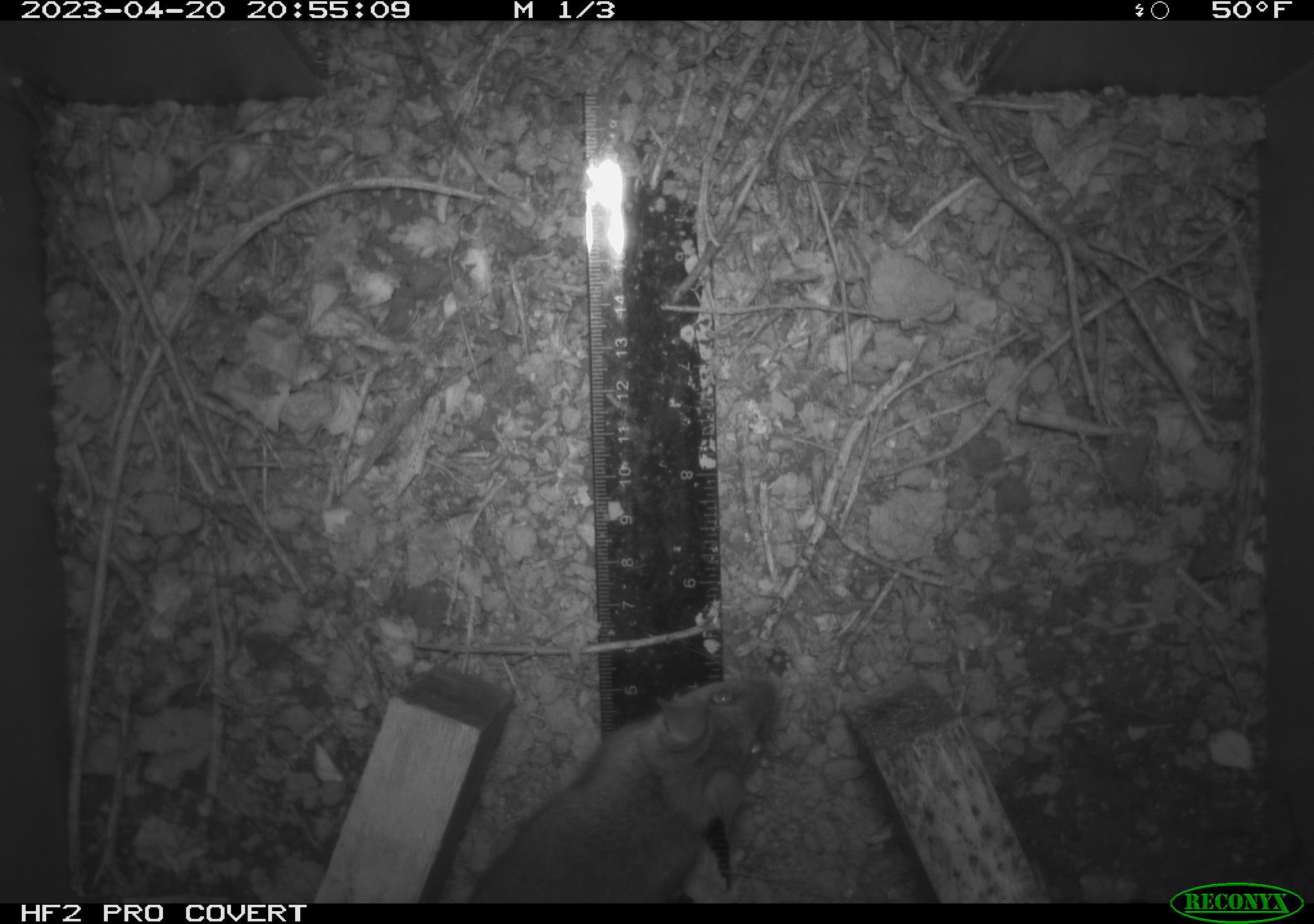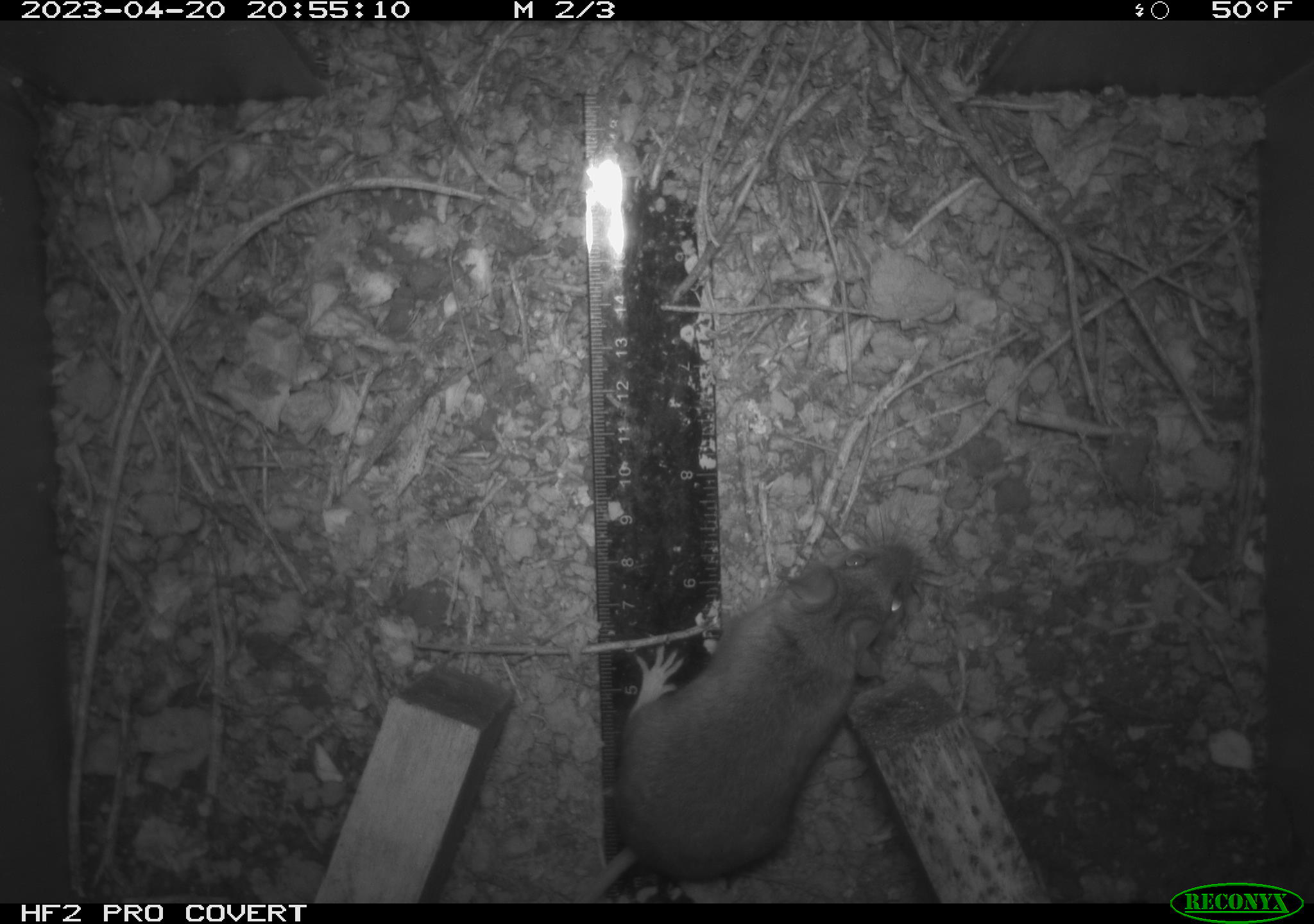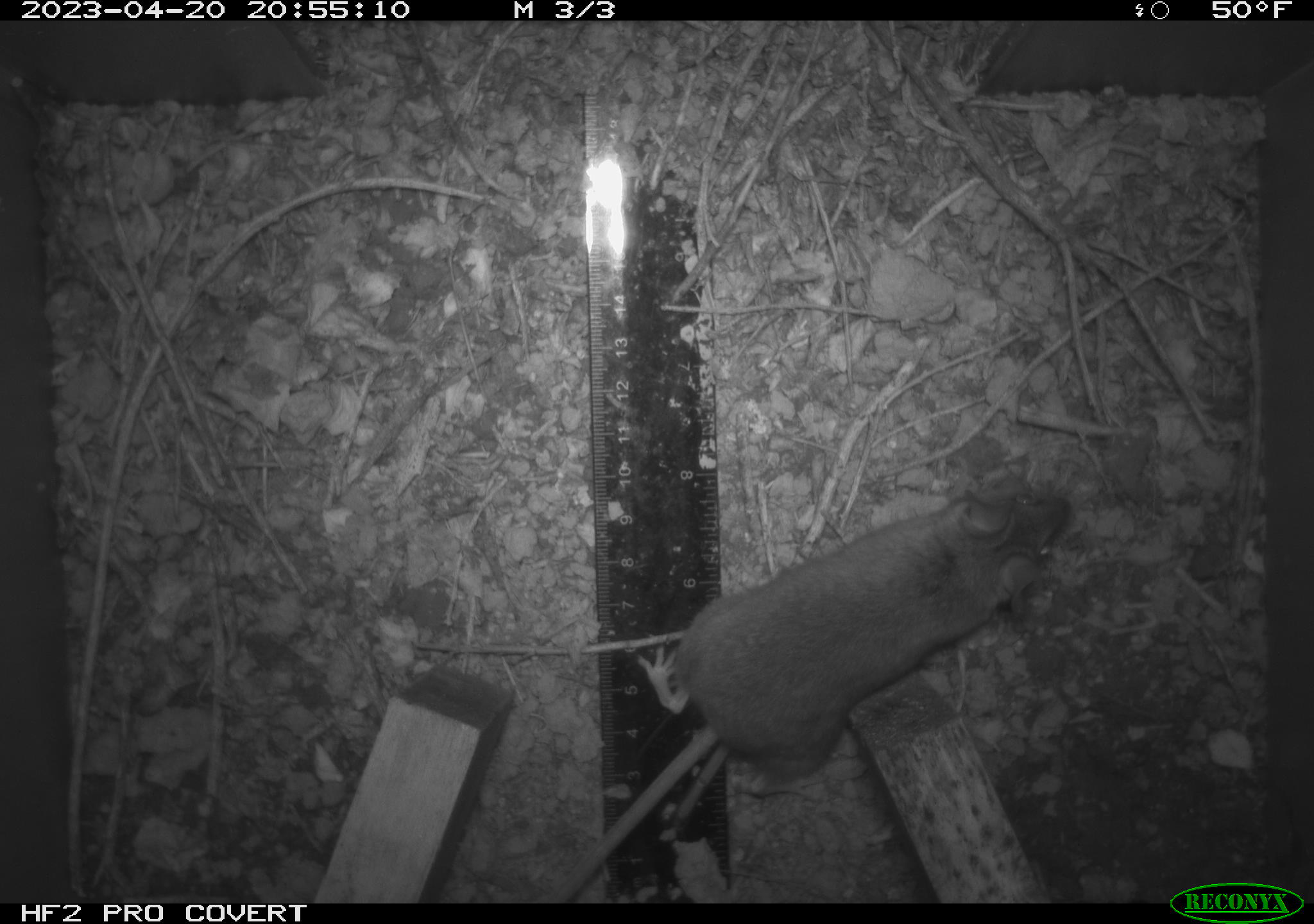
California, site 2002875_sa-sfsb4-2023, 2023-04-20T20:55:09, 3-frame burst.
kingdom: Animalia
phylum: Chordata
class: Mammalia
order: Rodentia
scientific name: Rodentia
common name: mouse species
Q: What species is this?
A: Mouse species (Rodentia).